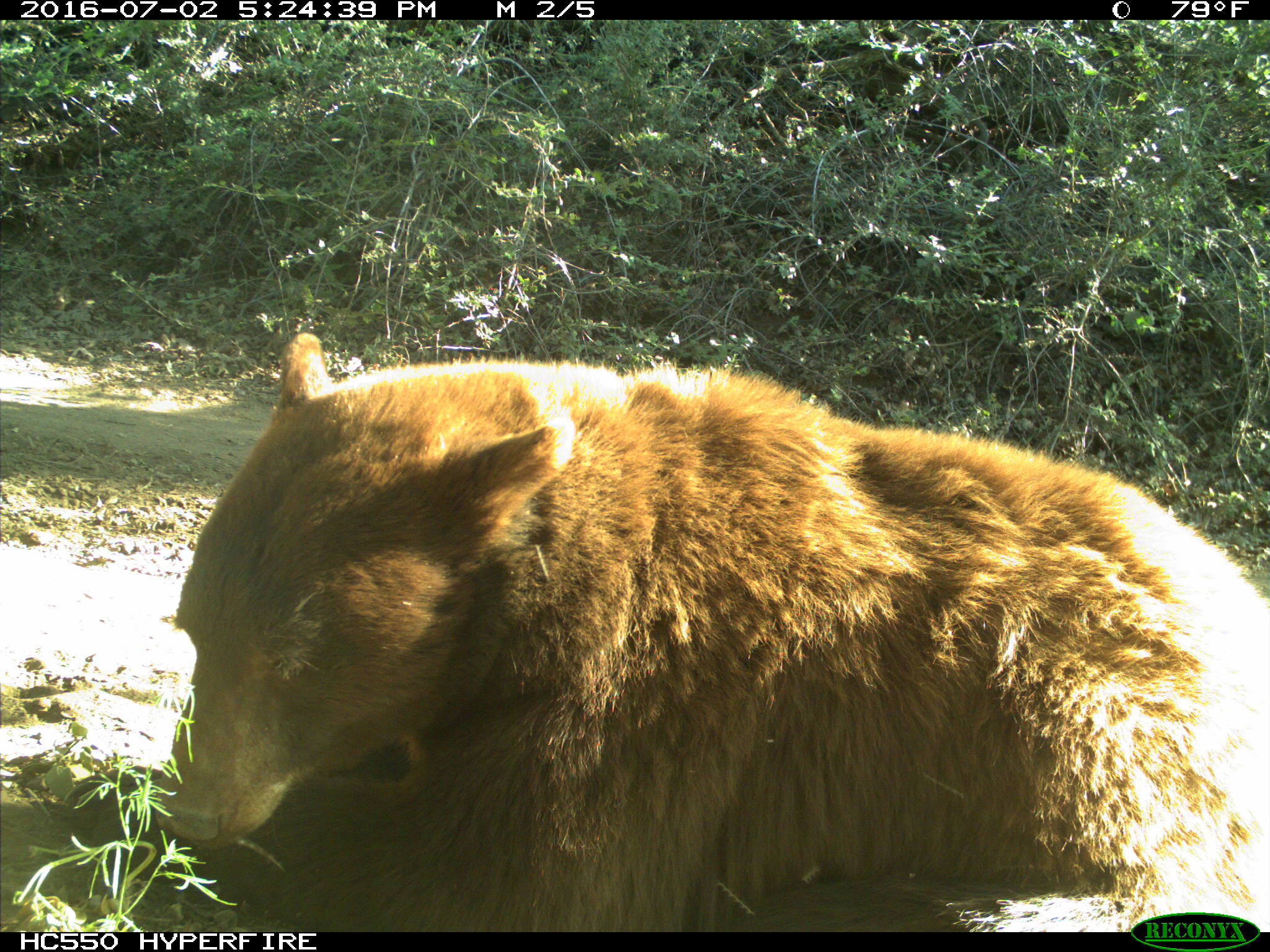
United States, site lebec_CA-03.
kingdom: Animalia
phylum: Chordata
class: Mammalia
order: Carnivora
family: Ursidae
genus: Ursus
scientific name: Ursus americanus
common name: american black bear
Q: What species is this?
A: Ursus americanus (american black bear).